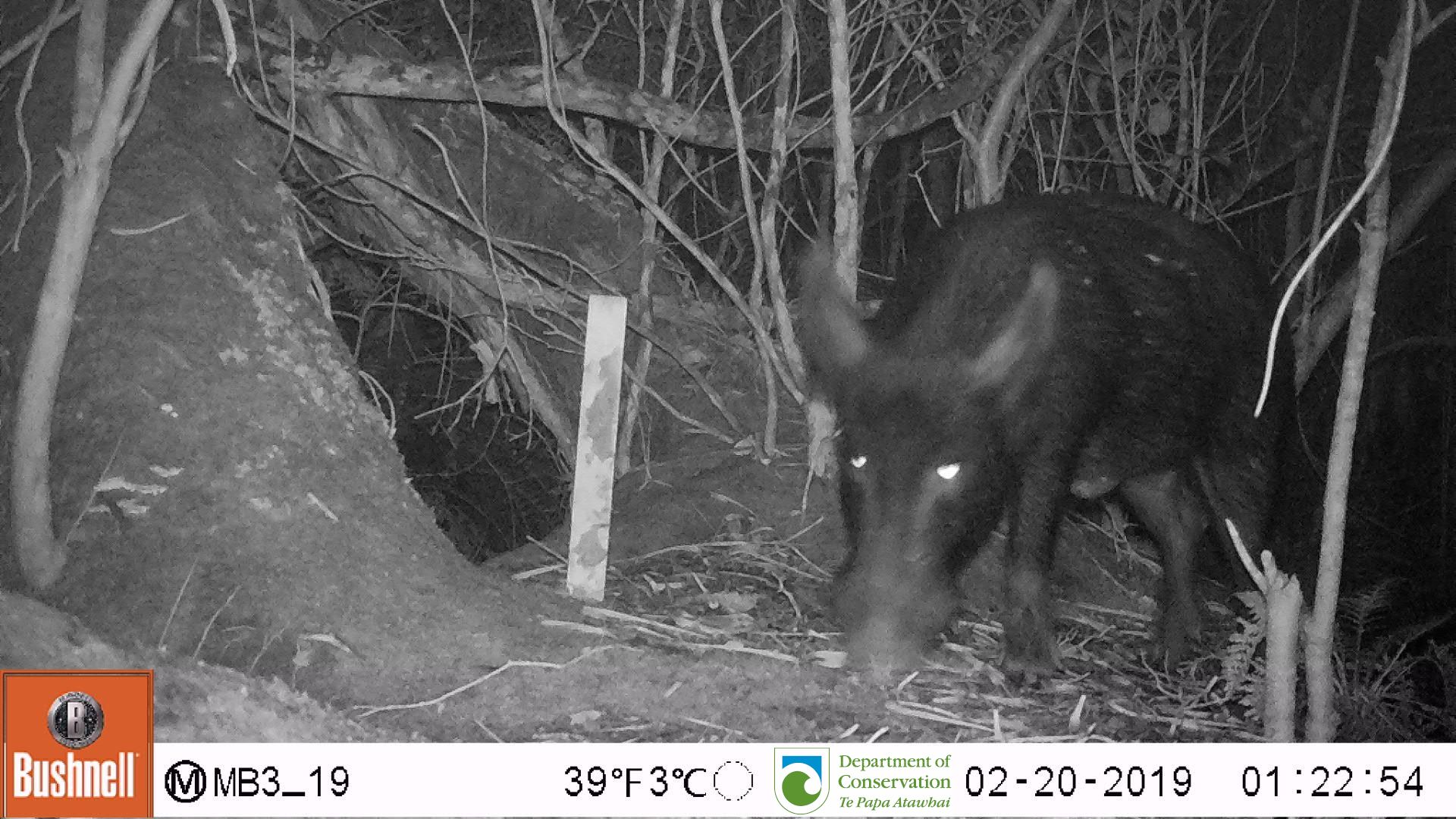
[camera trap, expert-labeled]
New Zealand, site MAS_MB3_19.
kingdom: Animalia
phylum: Chordata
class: Mammalia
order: Artiodactyla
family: Suidae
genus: Sus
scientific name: Sus scrofa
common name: pig